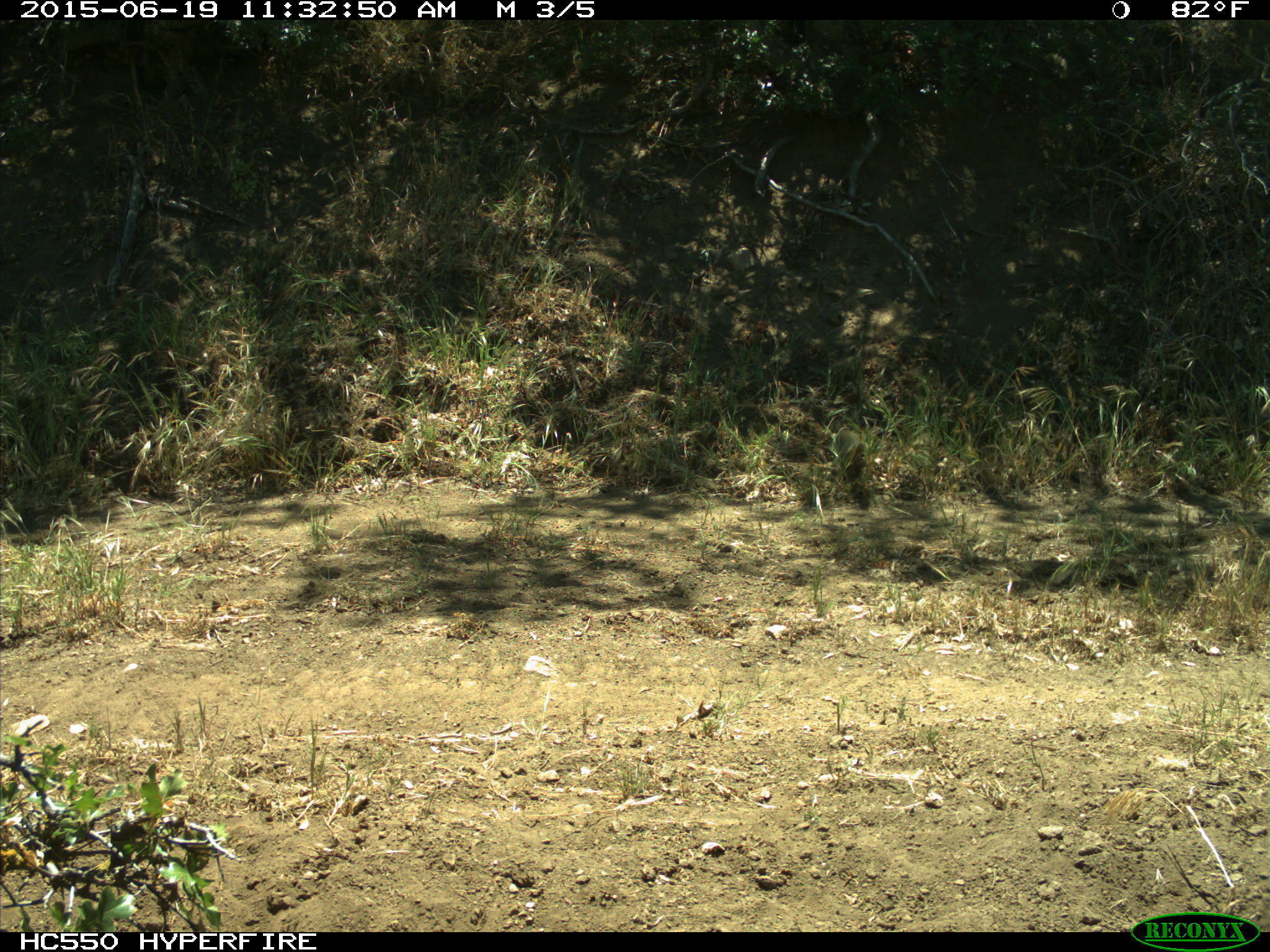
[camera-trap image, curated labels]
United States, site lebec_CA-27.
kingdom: Animalia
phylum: Chordata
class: Mammalia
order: Rodentia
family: Sciuridae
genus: Otospermophilus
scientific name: Otospermophilus beecheyi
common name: california ground squirrel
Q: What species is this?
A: Otospermophilus beecheyi (california ground squirrel).